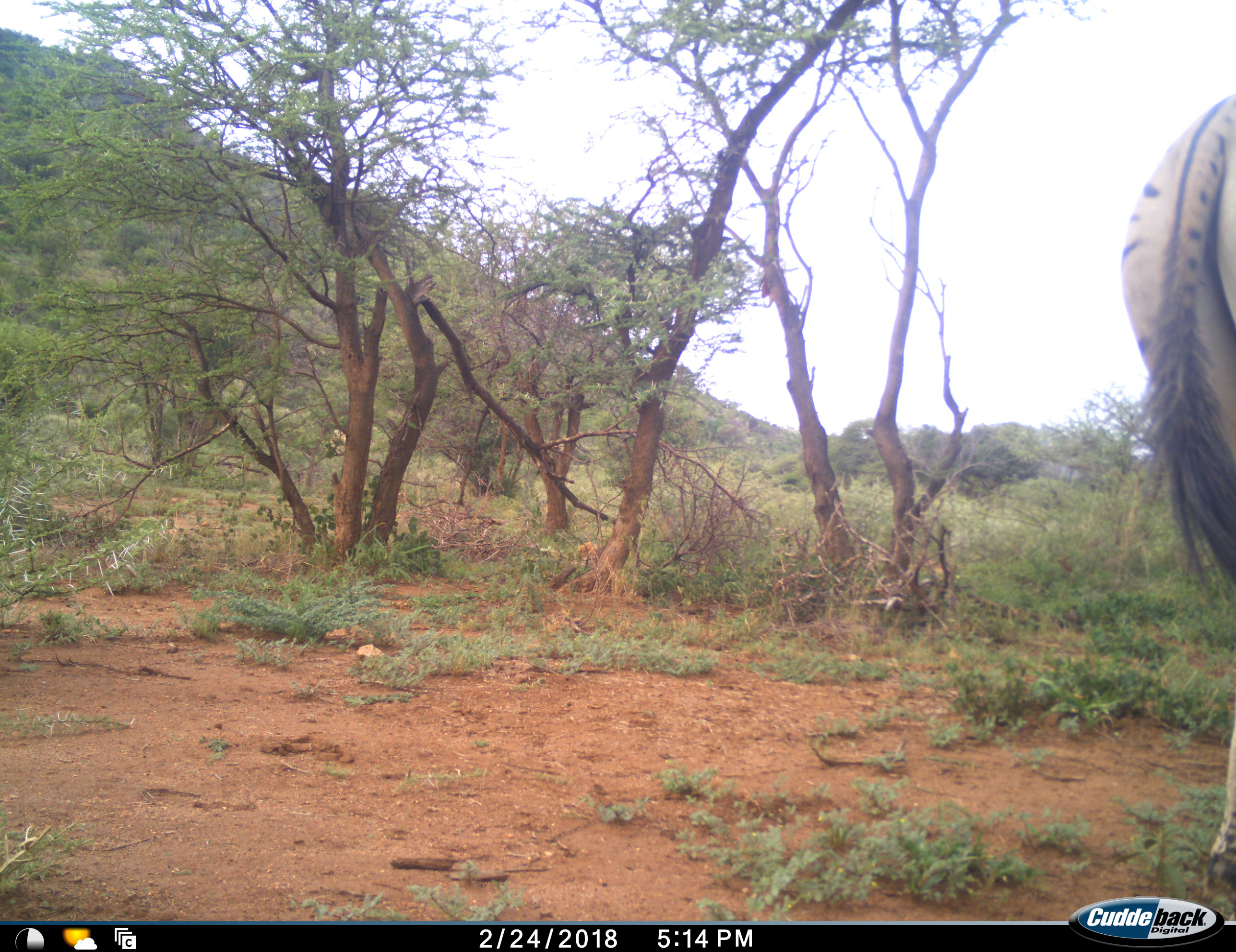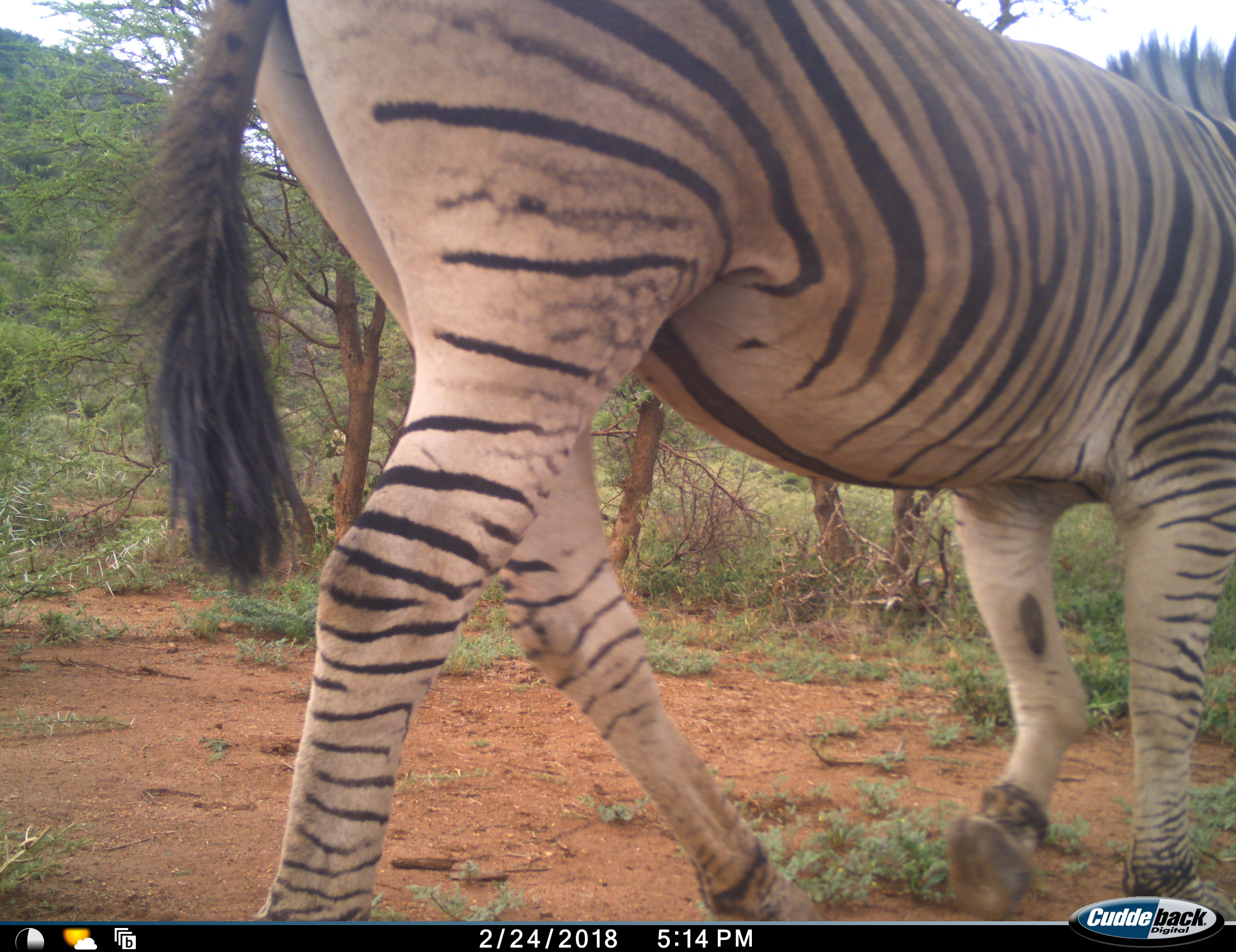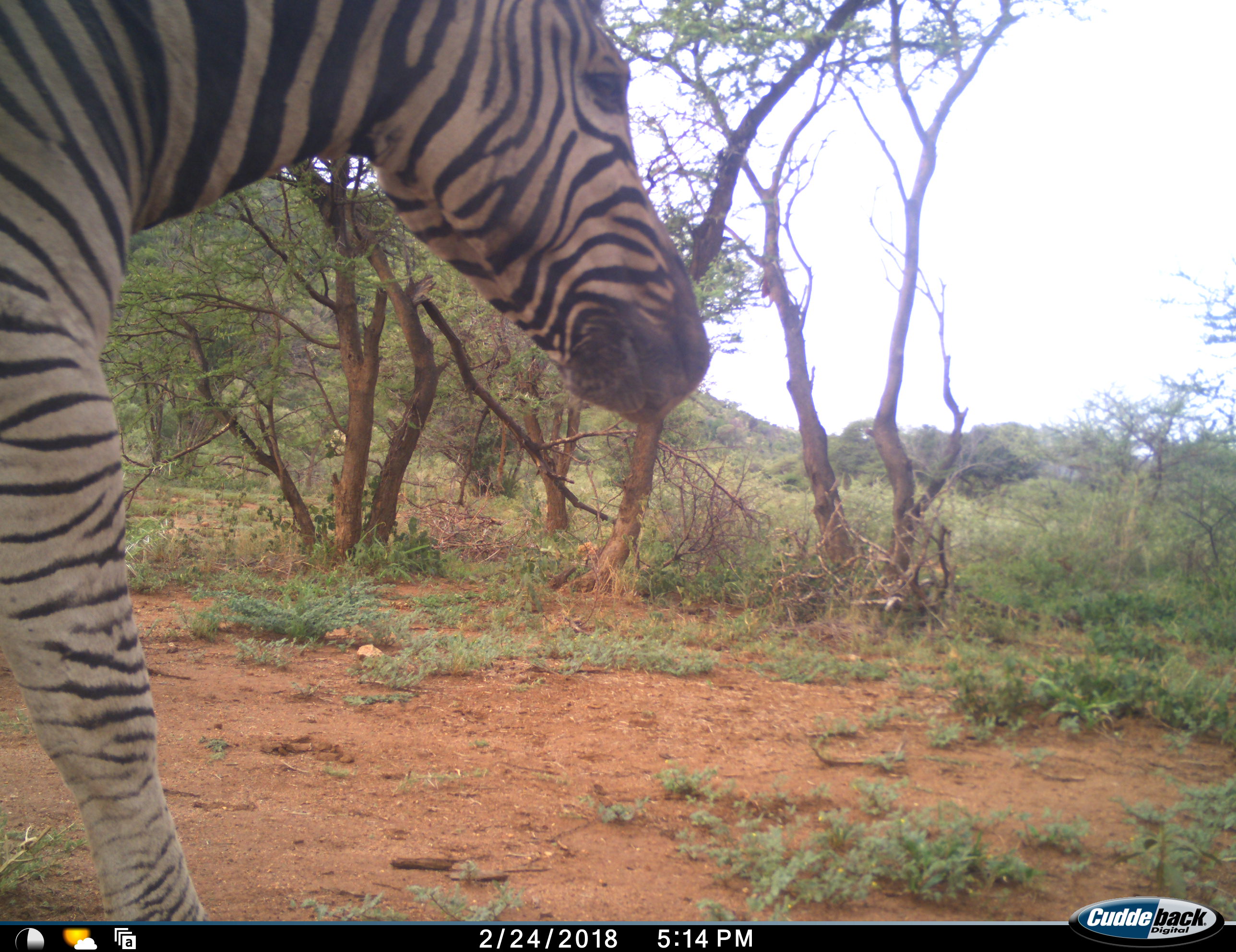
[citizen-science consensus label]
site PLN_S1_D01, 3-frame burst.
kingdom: Animalia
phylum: Chordata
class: Mammalia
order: Perissodactyla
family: Equidae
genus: Equus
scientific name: Equus quagga burchellii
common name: burchell's zebra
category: zebraburchells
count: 1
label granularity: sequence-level